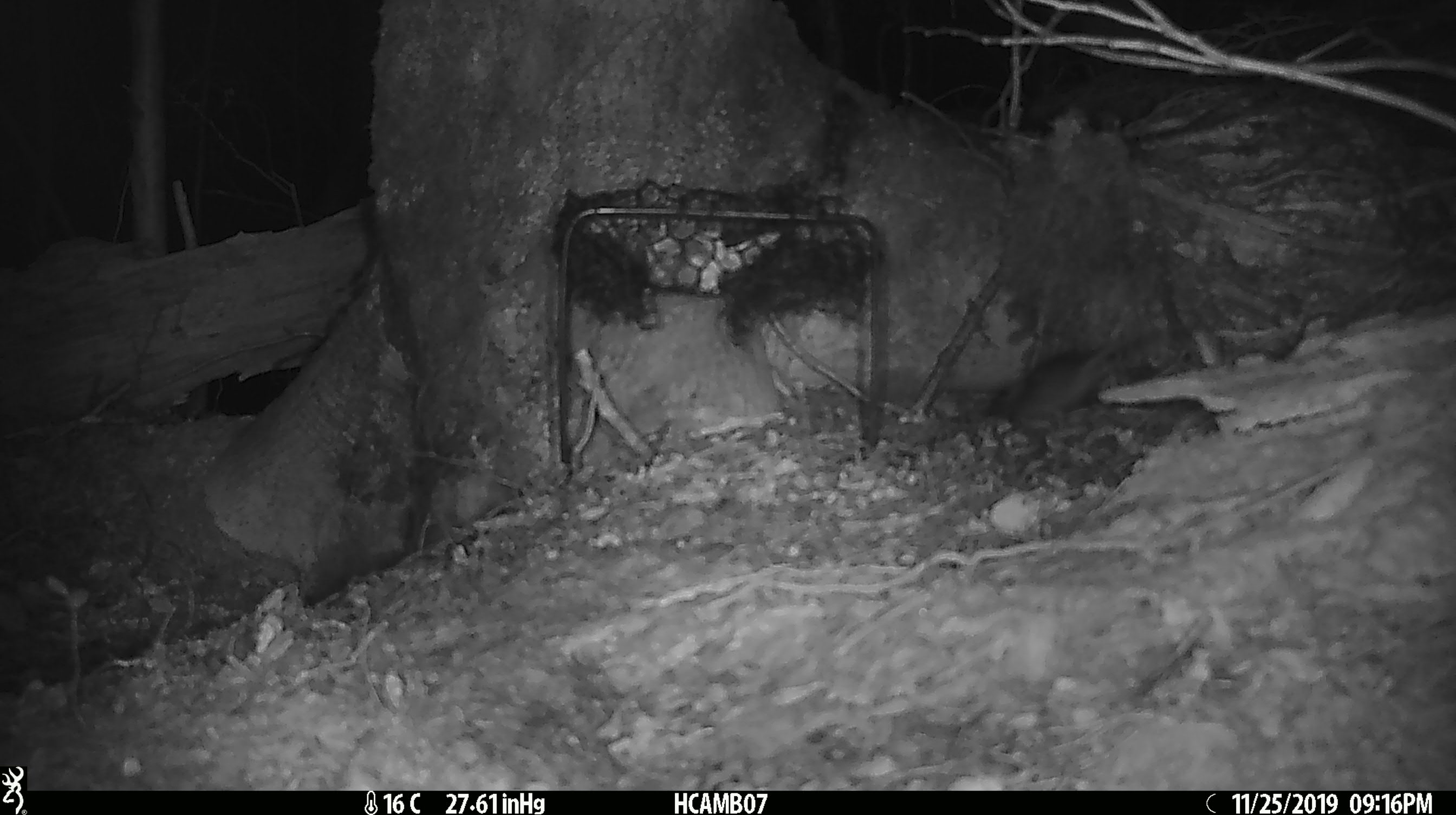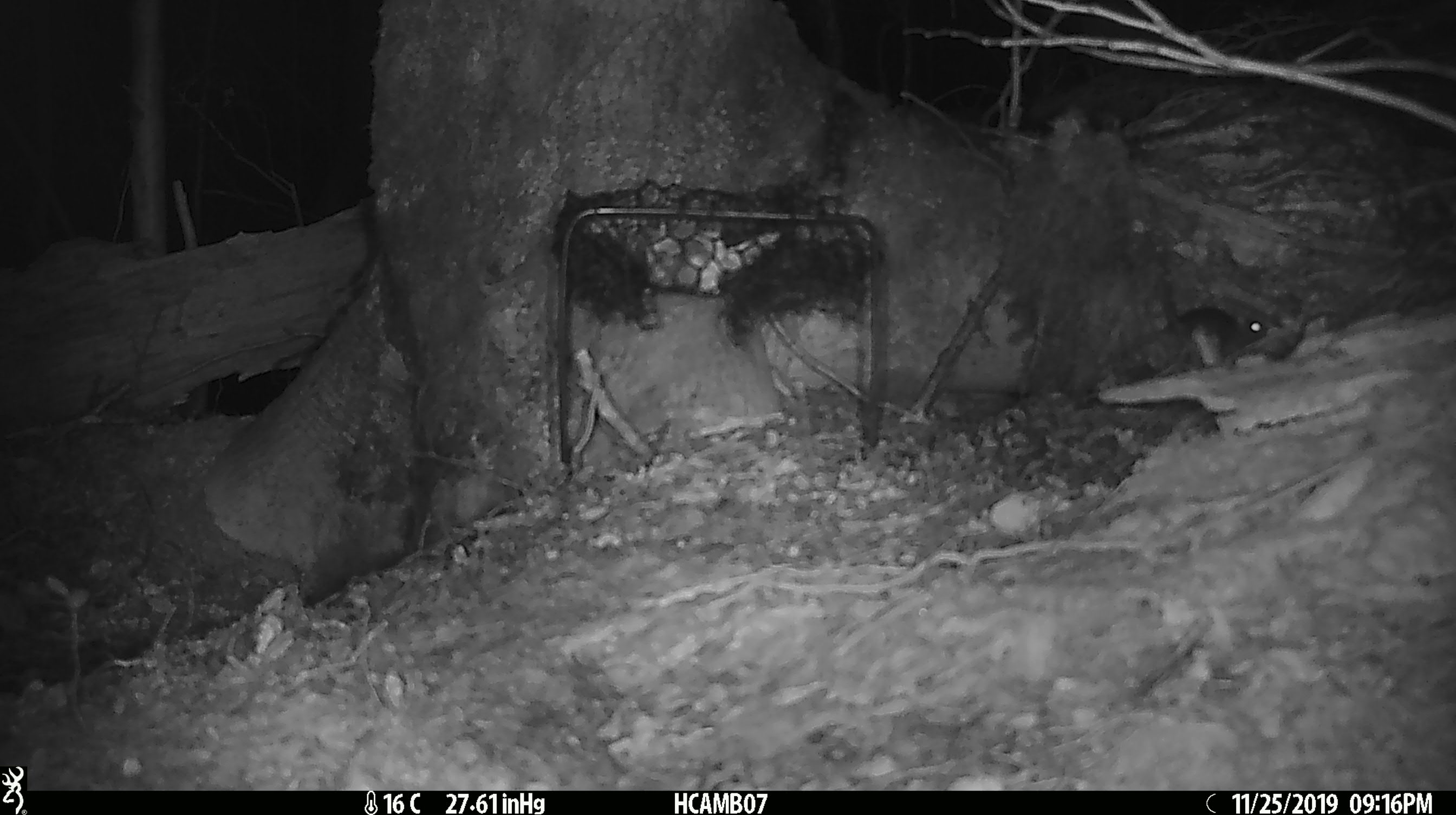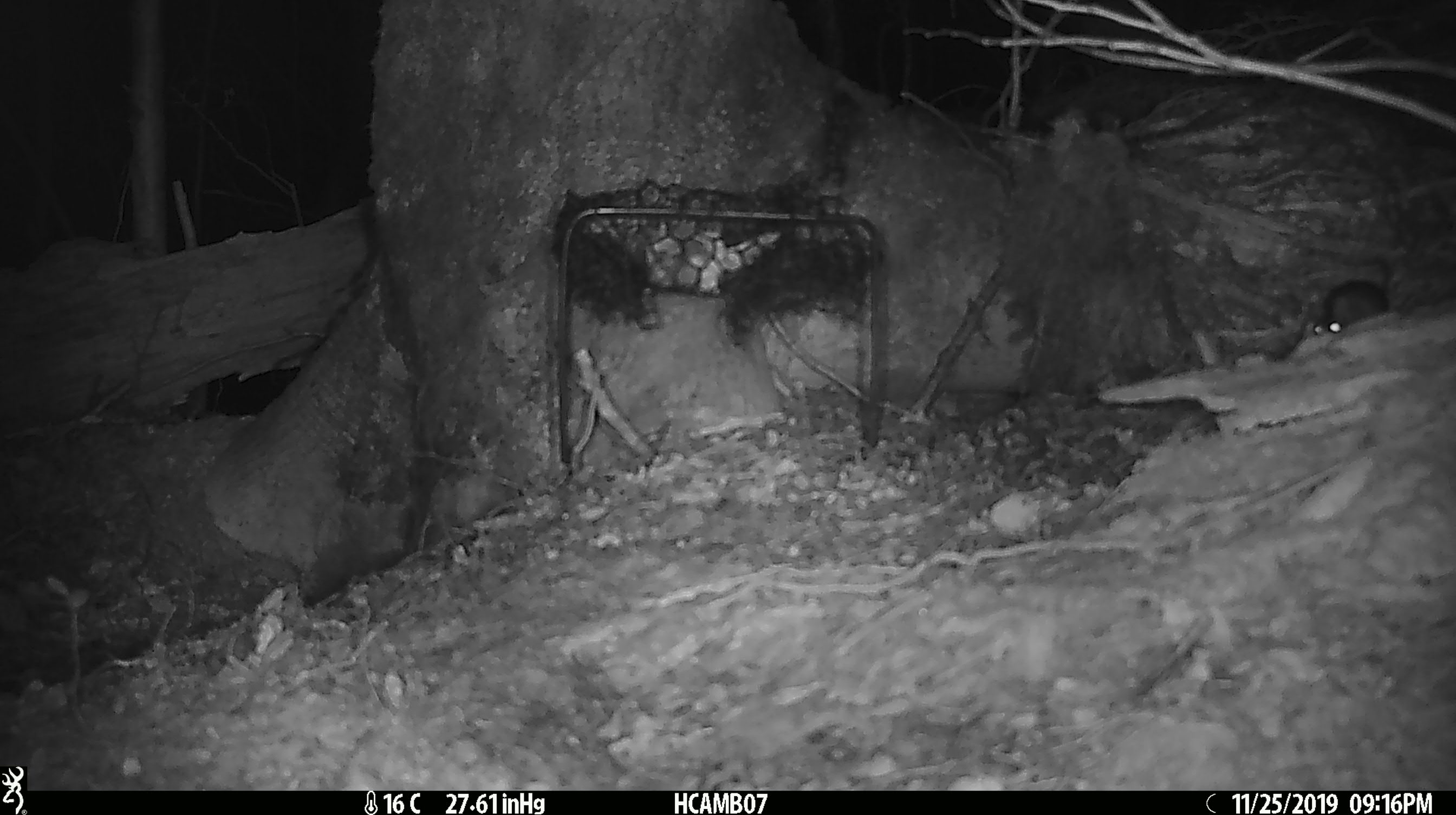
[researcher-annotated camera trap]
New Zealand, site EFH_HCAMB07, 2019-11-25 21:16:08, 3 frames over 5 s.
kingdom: Animalia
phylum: Chordata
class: Mammalia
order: Rodentia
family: Muridae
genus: Mus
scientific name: Mus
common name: mouse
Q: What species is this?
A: Mouse (Mus).